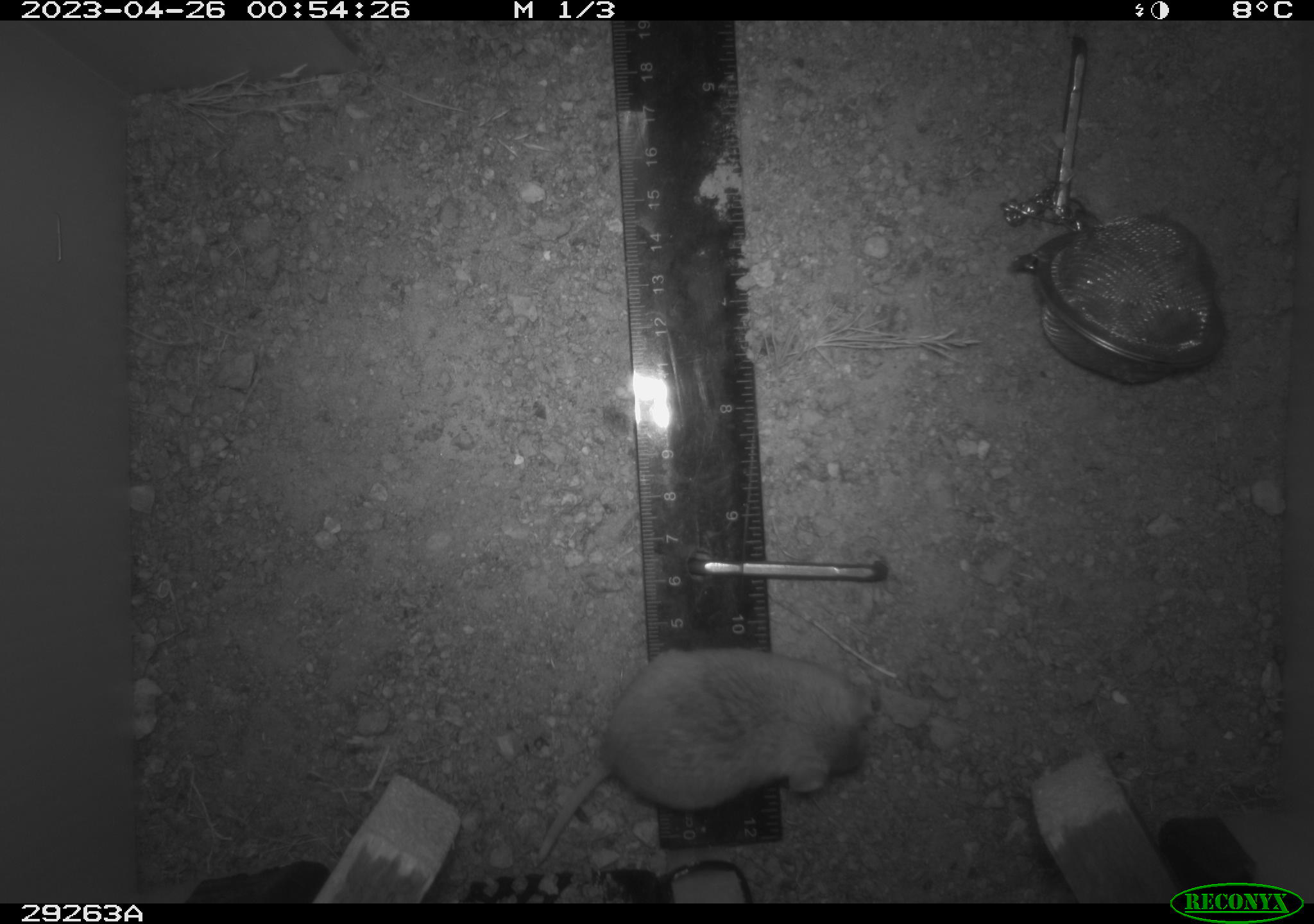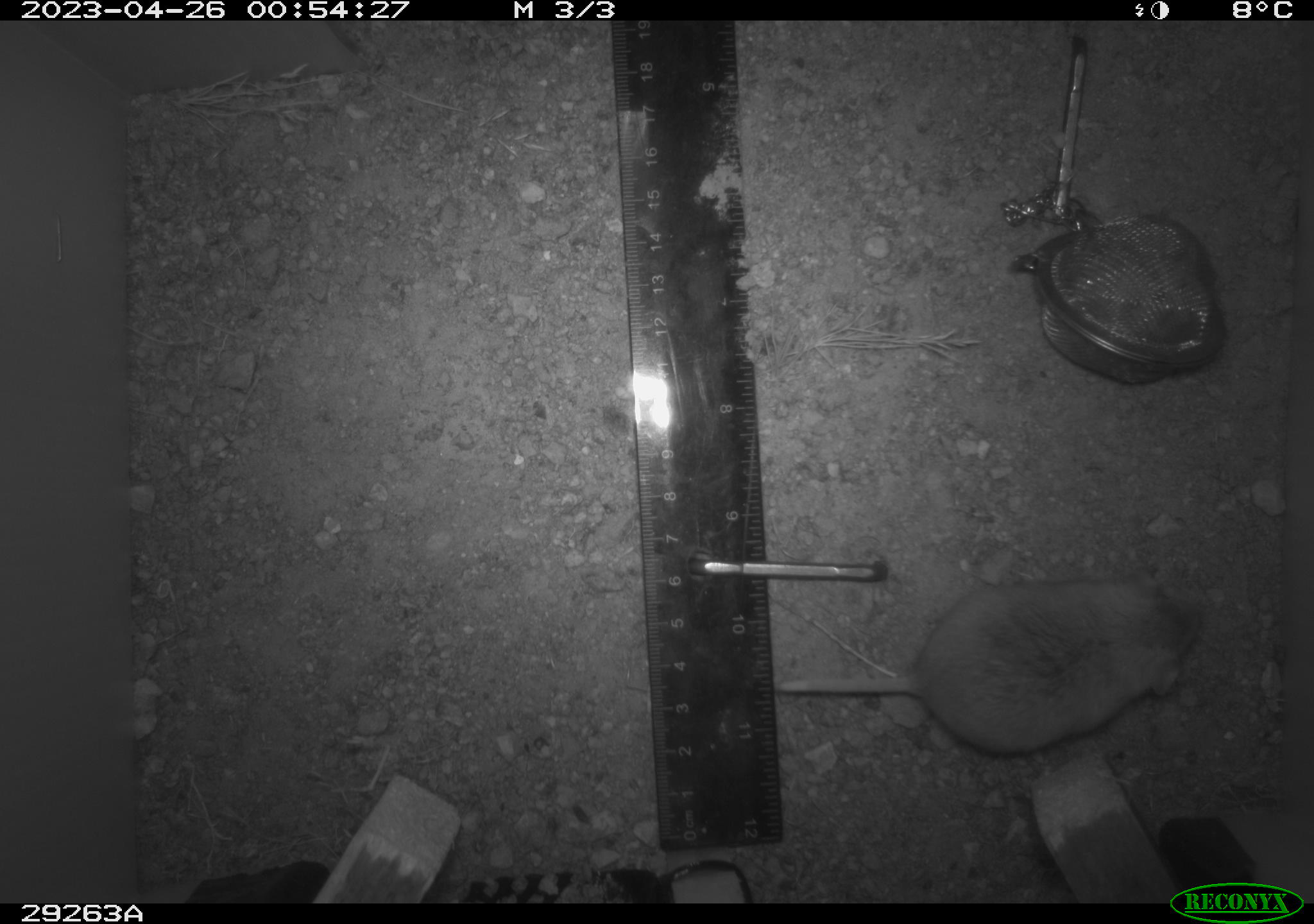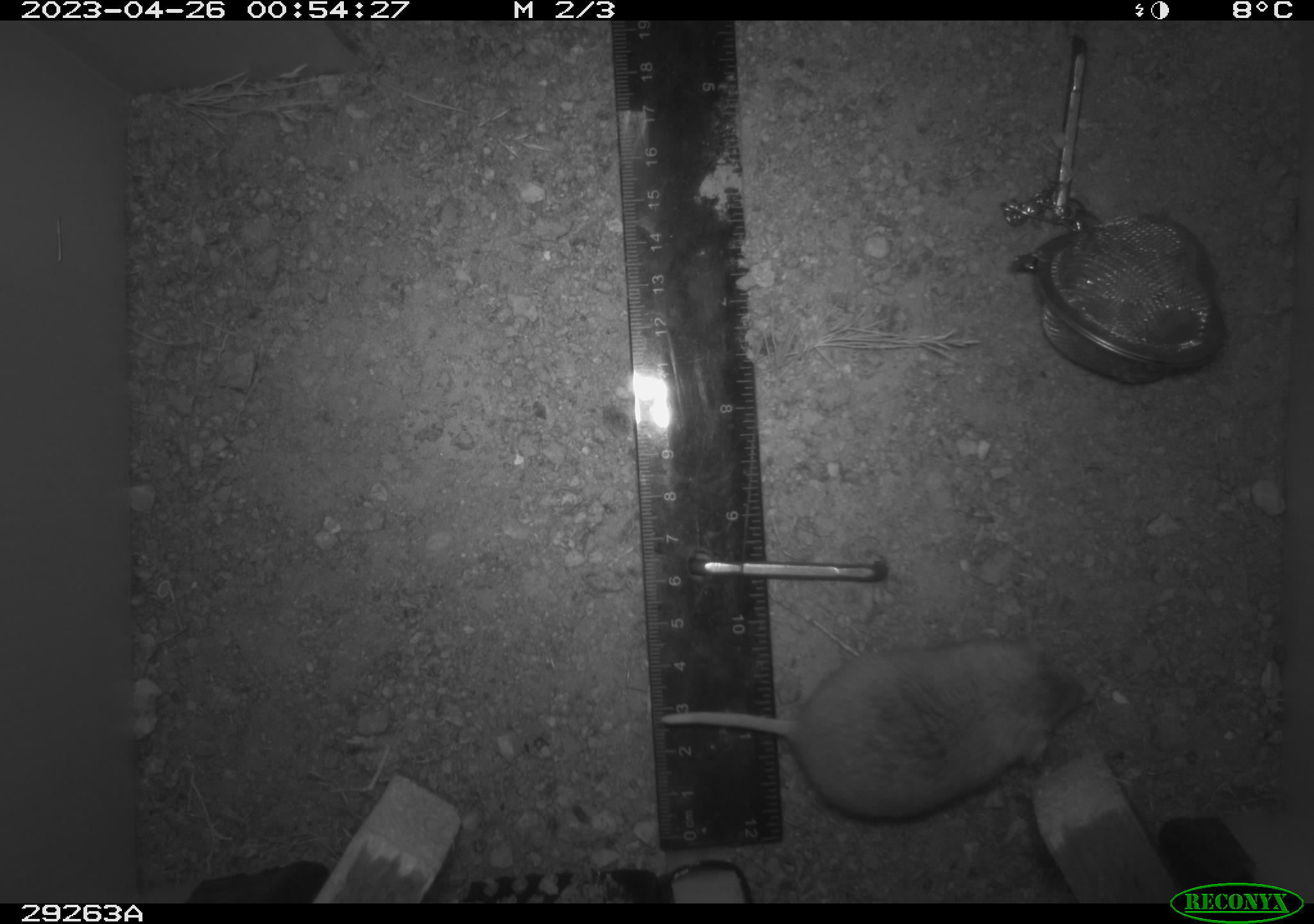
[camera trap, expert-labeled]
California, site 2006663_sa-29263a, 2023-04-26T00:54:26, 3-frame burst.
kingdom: Animalia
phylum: Chordata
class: Mammalia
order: Rodentia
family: Cricetidae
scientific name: Arvicolinae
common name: voles, lemmings, and muskrats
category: arvicolinae subfamily